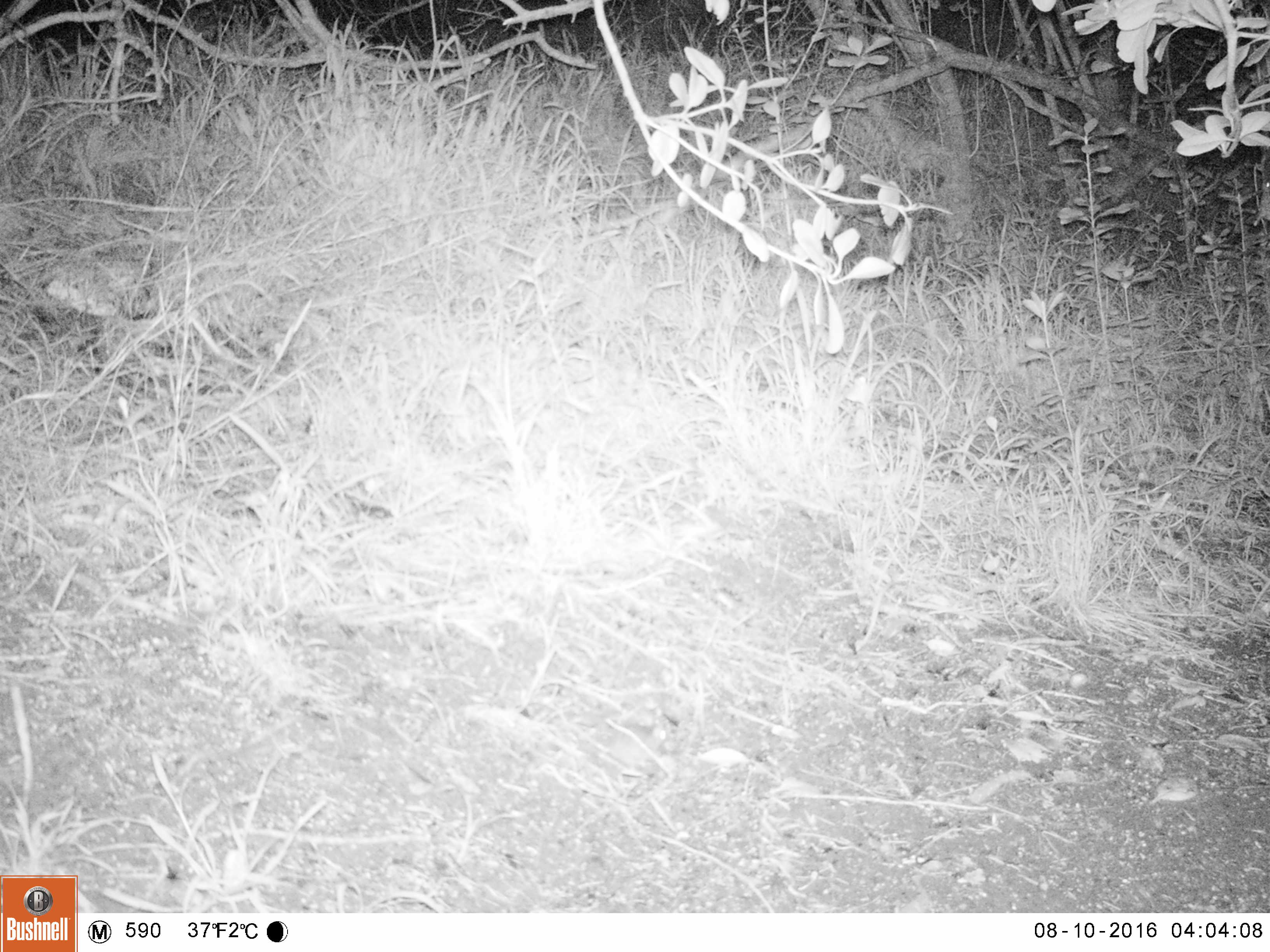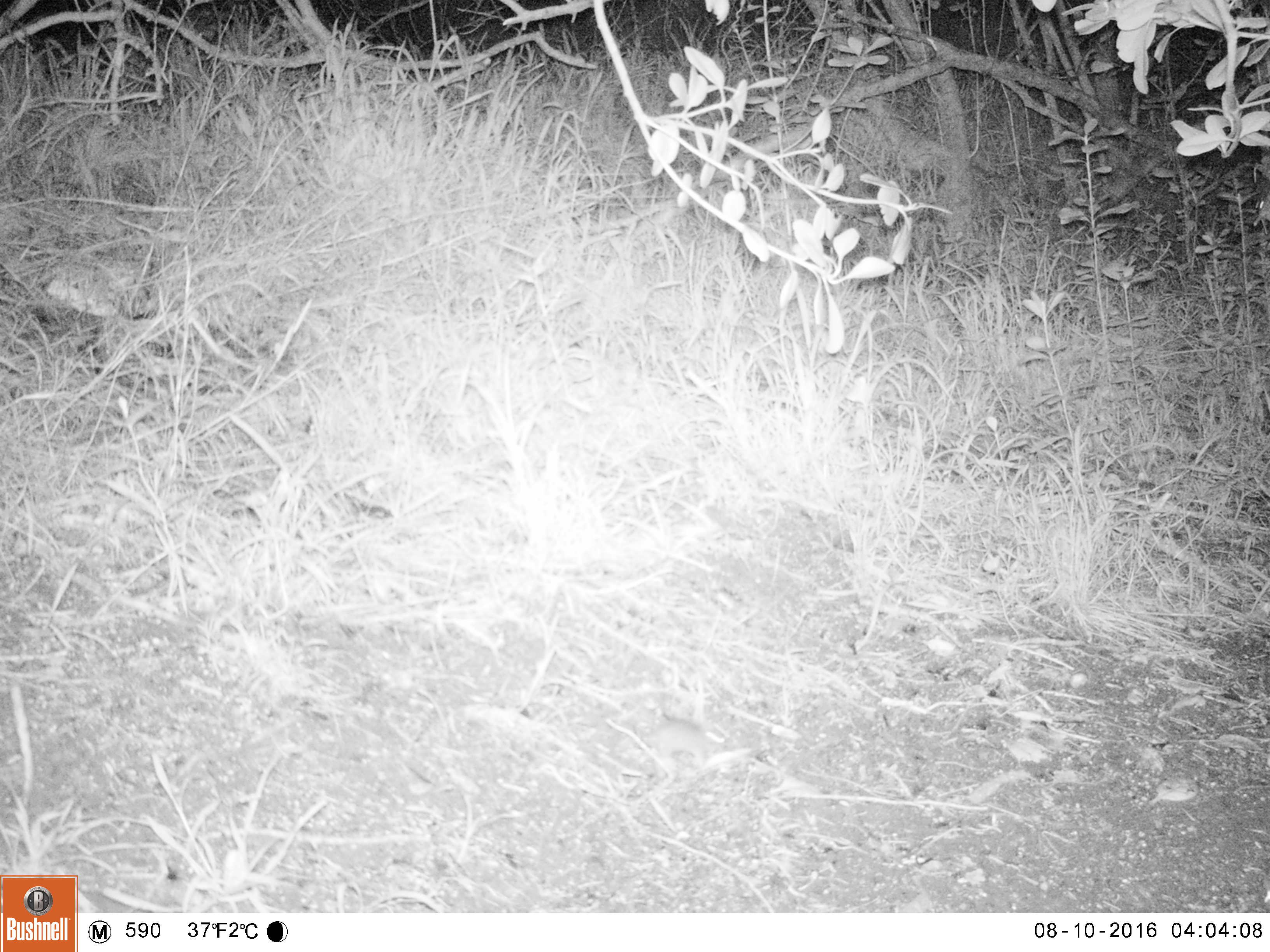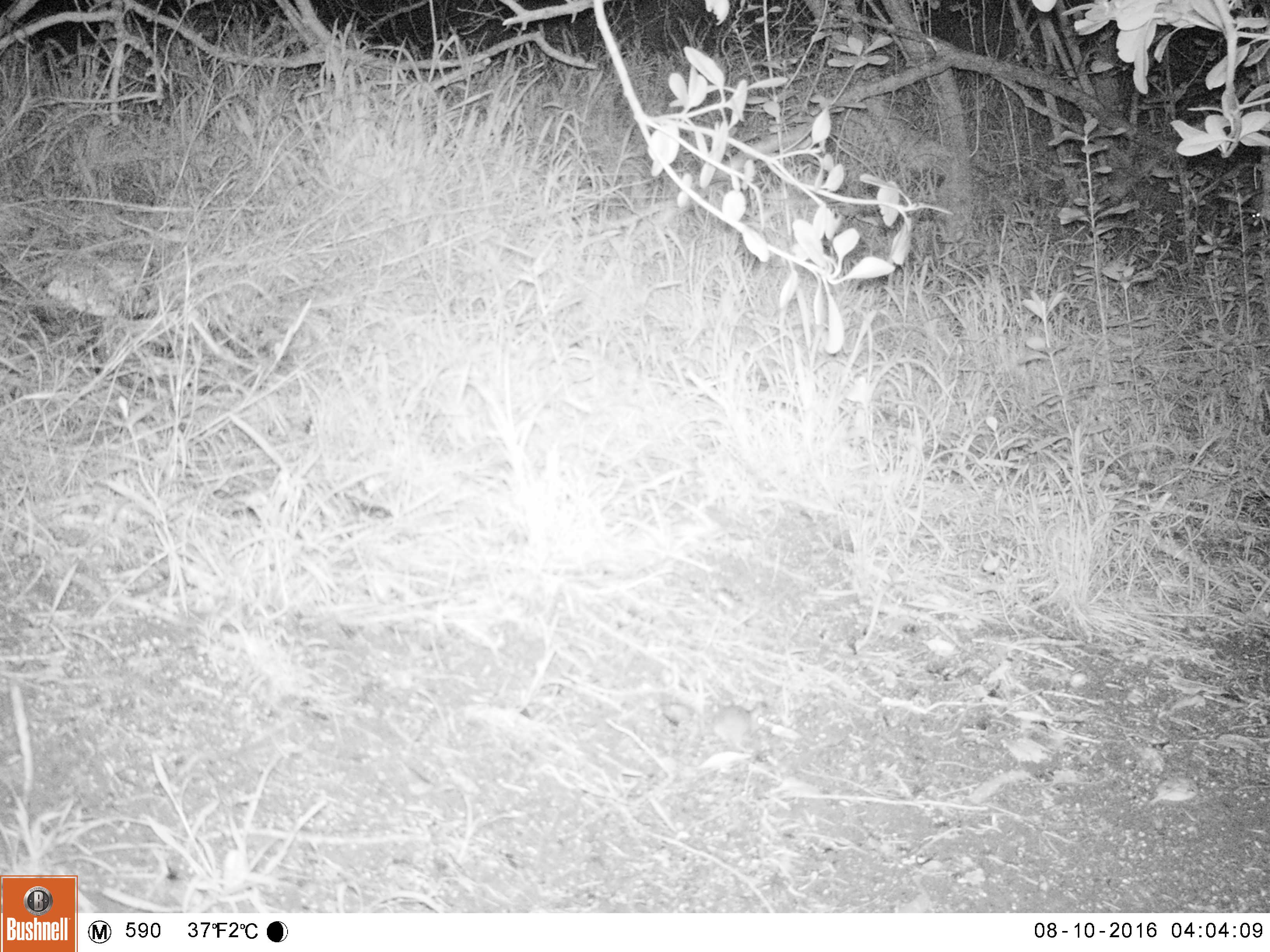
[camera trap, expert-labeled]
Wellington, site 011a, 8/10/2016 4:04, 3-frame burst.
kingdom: Animalia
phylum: Chordata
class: Mammalia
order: Rodentia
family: Muridae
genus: Mus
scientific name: Mus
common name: mouse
Mouse (Mus).